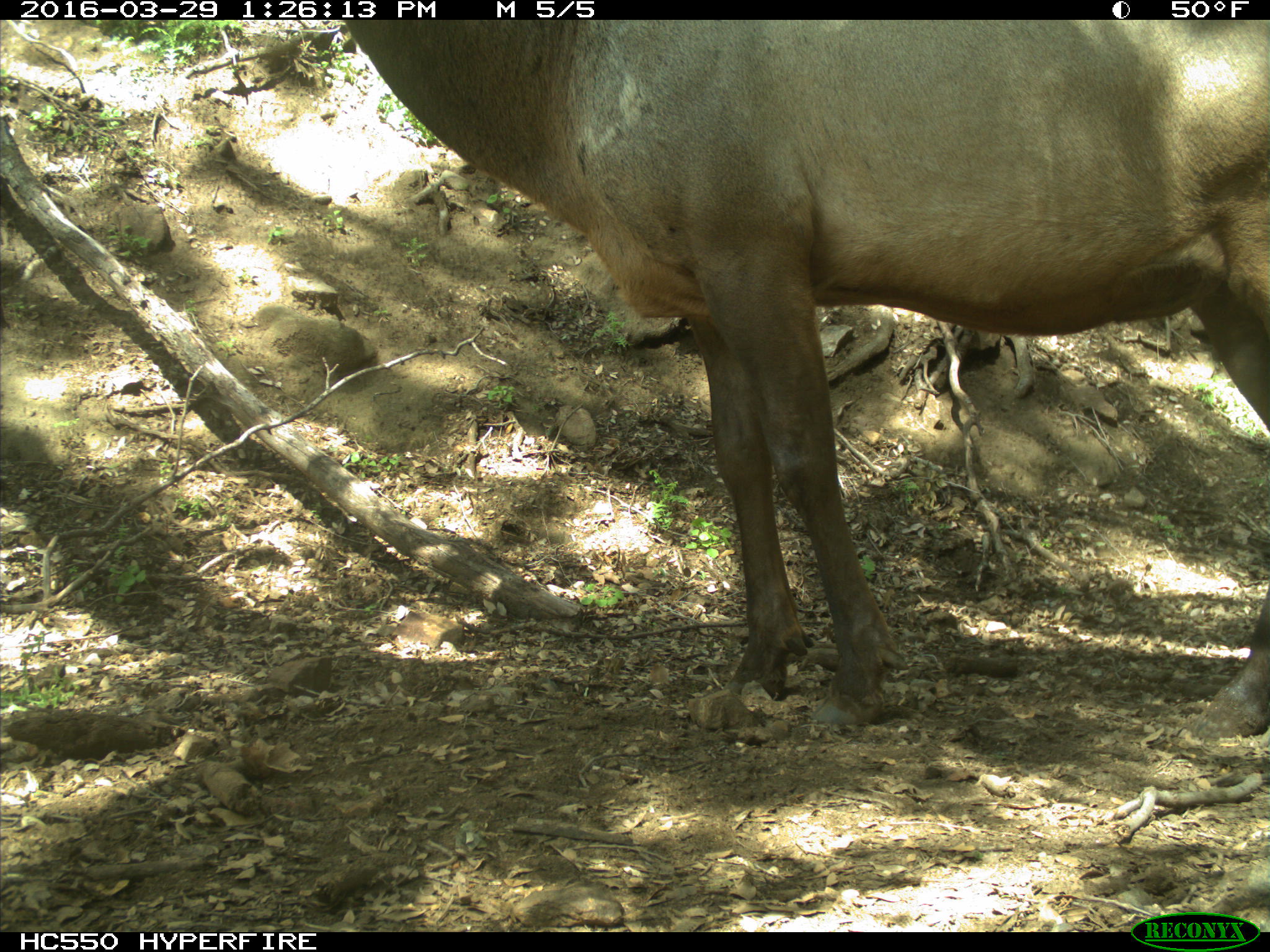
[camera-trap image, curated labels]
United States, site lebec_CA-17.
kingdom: Animalia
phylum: Chordata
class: Mammalia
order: Artiodactyla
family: Cervidae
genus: Cervus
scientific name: Cervus canadensis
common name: elk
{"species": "Cervus canadensis (elk)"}